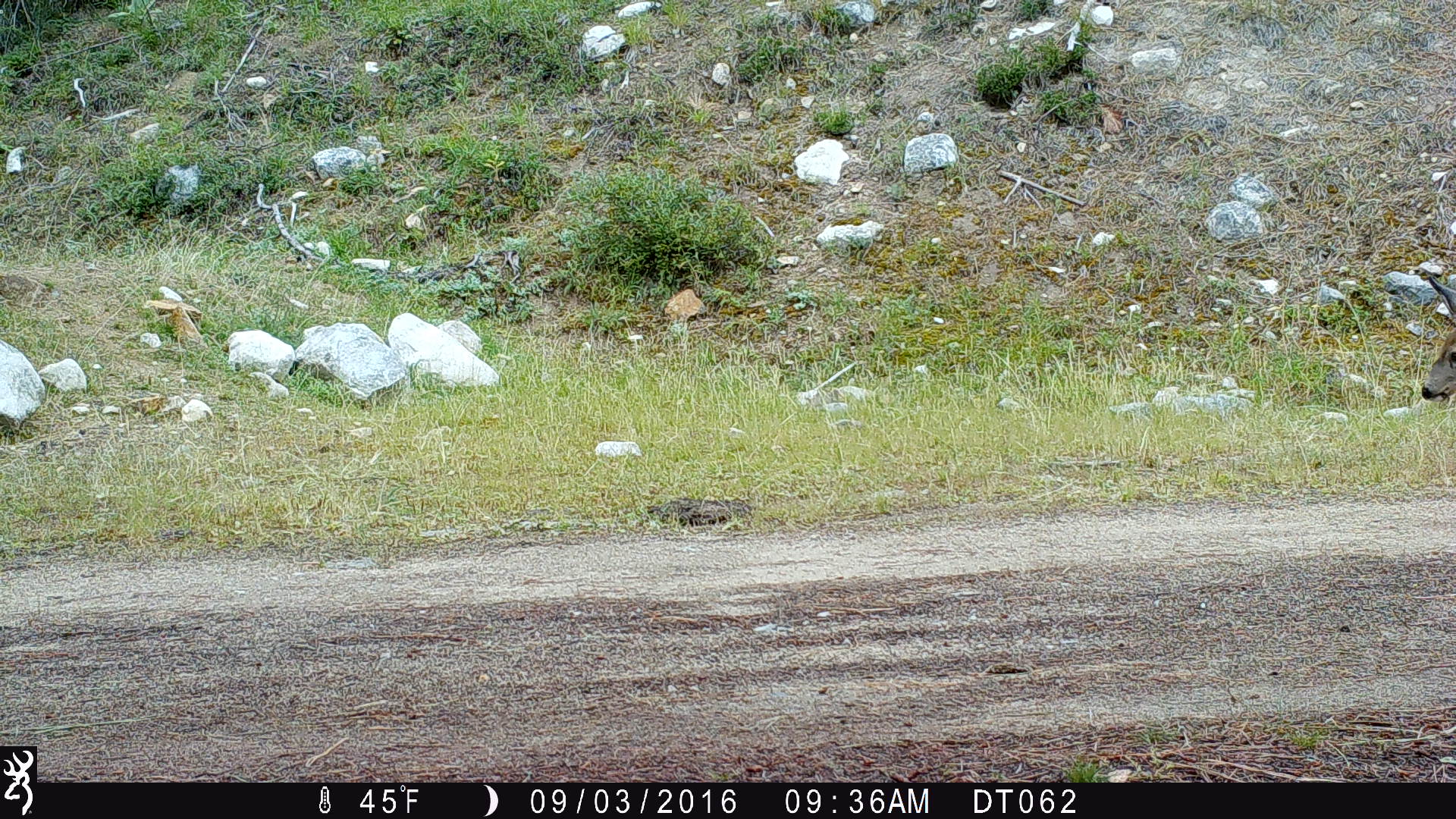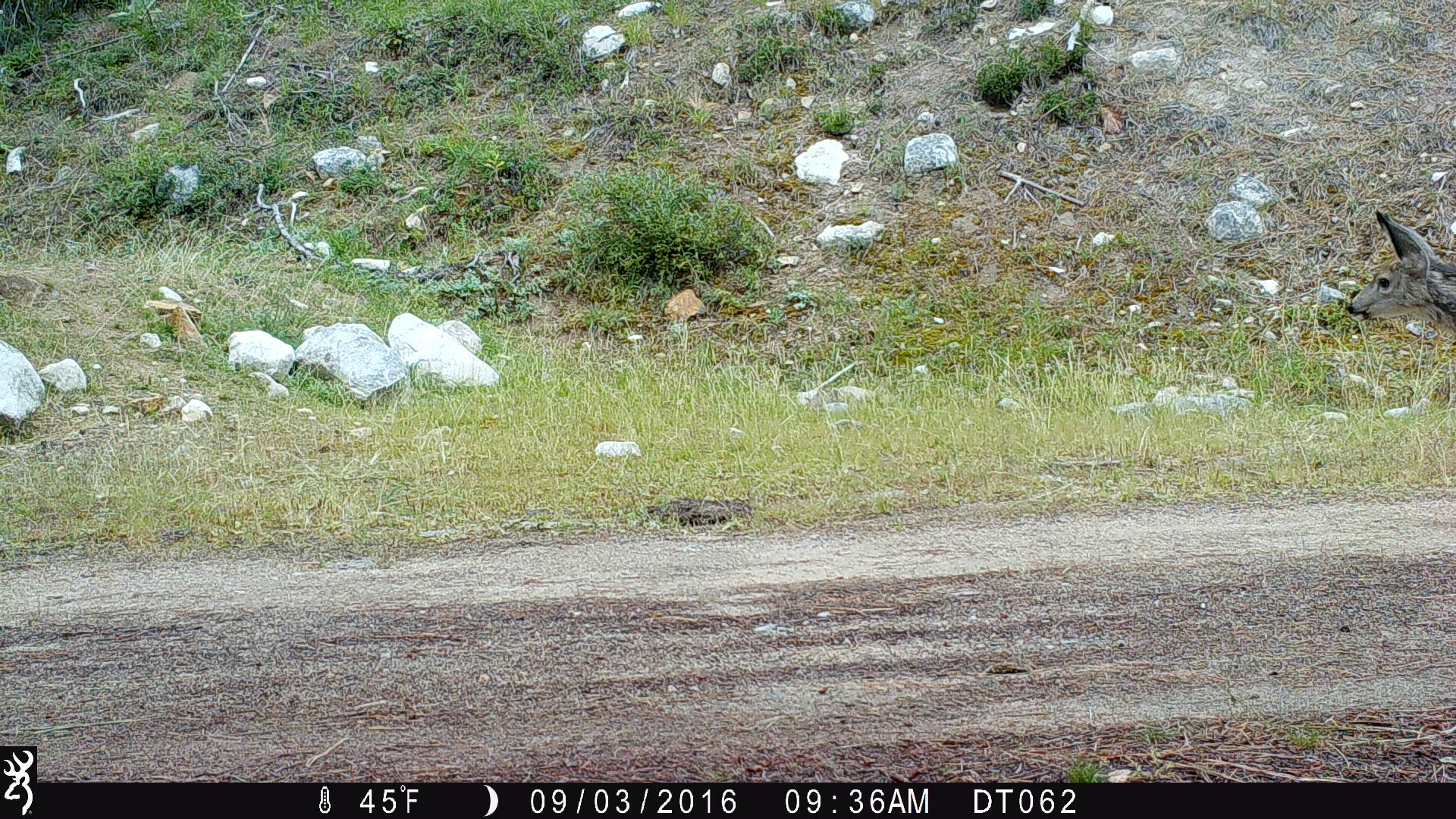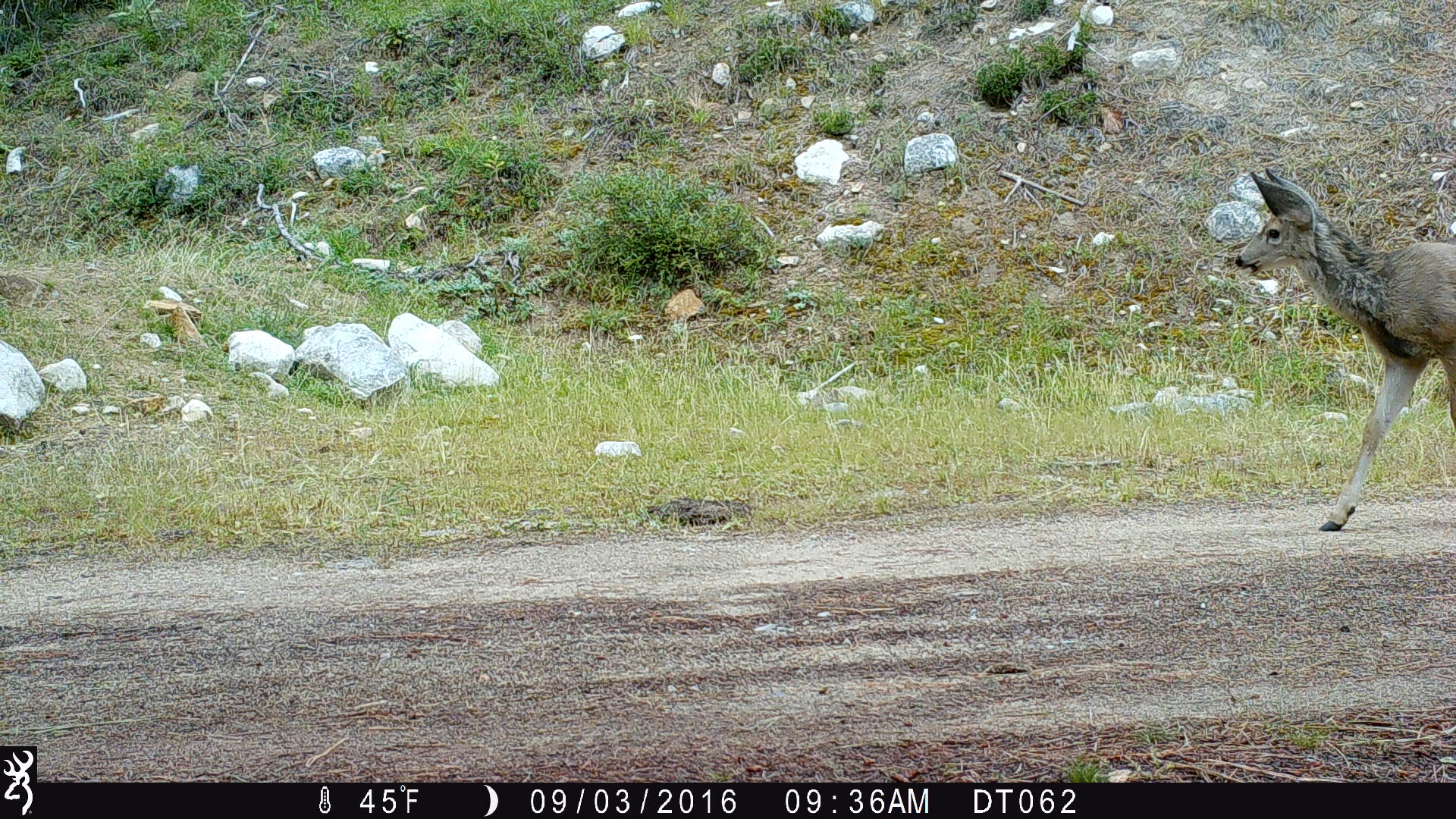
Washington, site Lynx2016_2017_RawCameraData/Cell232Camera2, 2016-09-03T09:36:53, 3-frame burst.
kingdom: Animalia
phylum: Chordata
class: Mammalia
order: Artiodactyla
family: Cervidae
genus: Odocoileus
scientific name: Odocoileus hemionus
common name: mule deer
Odocoileus hemionus (mule deer). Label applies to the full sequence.